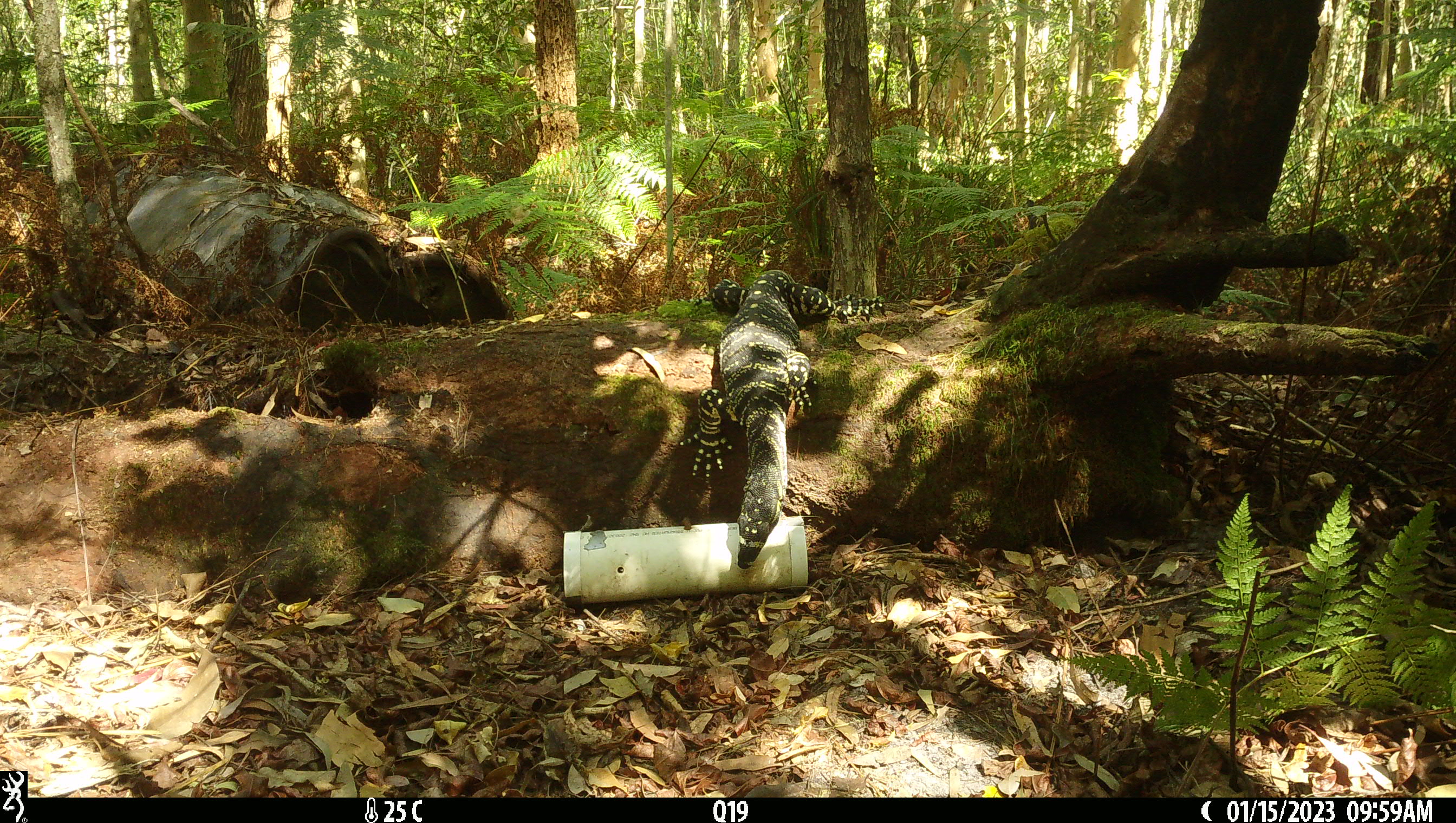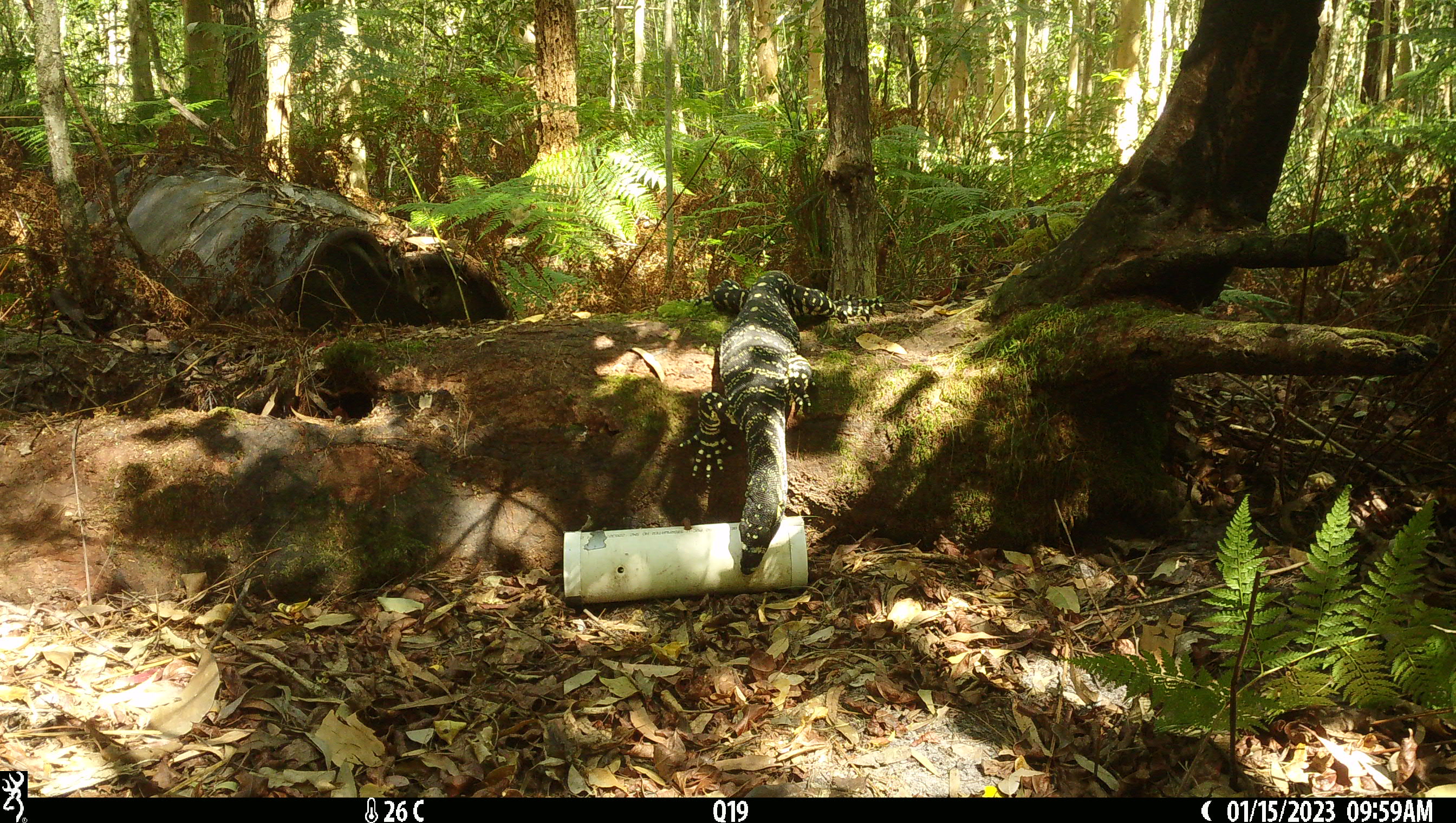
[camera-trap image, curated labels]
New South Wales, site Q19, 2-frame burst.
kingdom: Animalia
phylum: Chordata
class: Reptilia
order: Squamata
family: Varanidae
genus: Varanus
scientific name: Varanus varius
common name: lace monitor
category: goanna